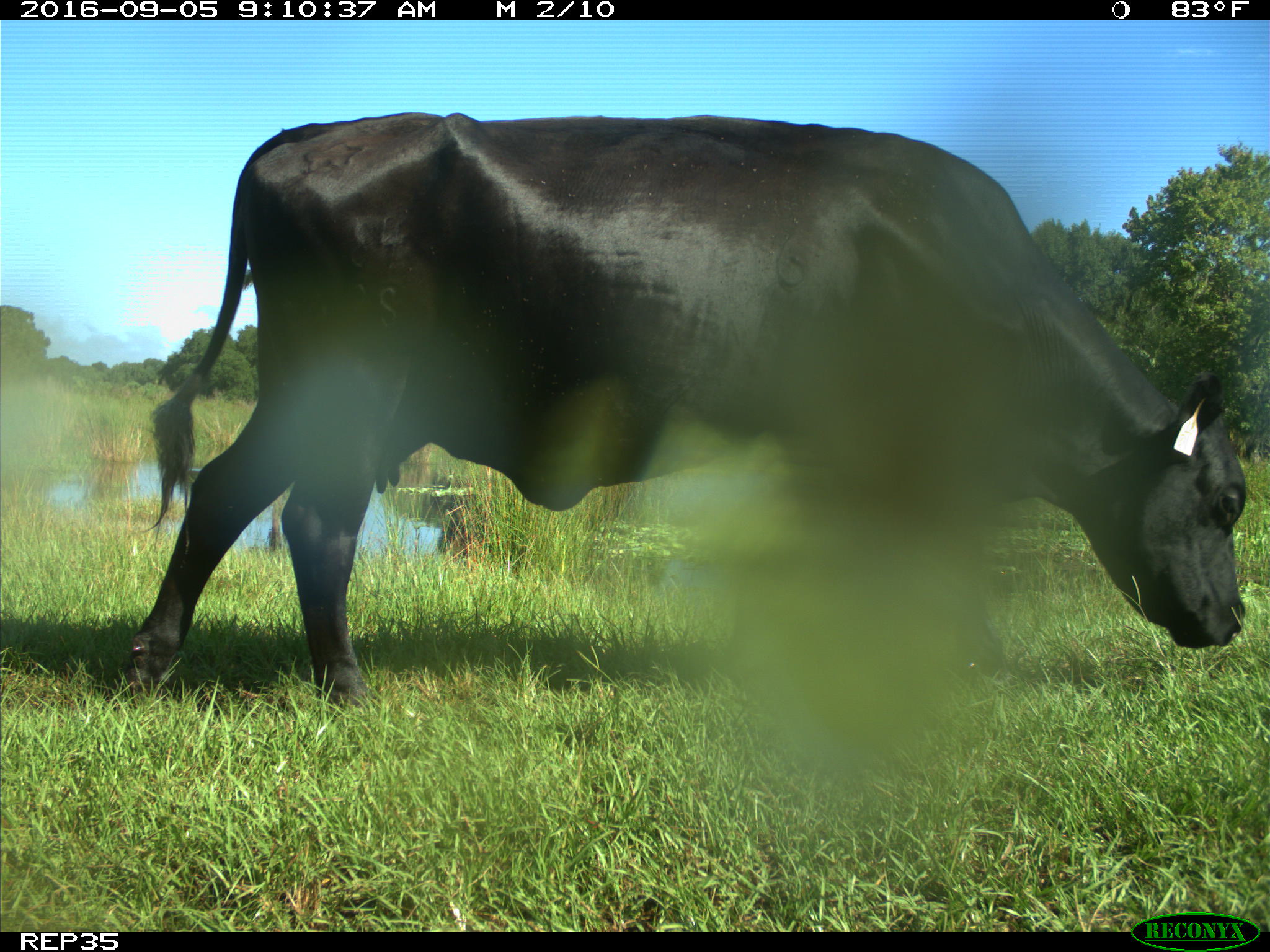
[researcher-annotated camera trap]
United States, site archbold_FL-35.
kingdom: Animalia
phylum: Chordata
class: Mammalia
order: Artiodactyla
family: Bovidae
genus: Bos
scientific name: Bos taurus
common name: domestic cow